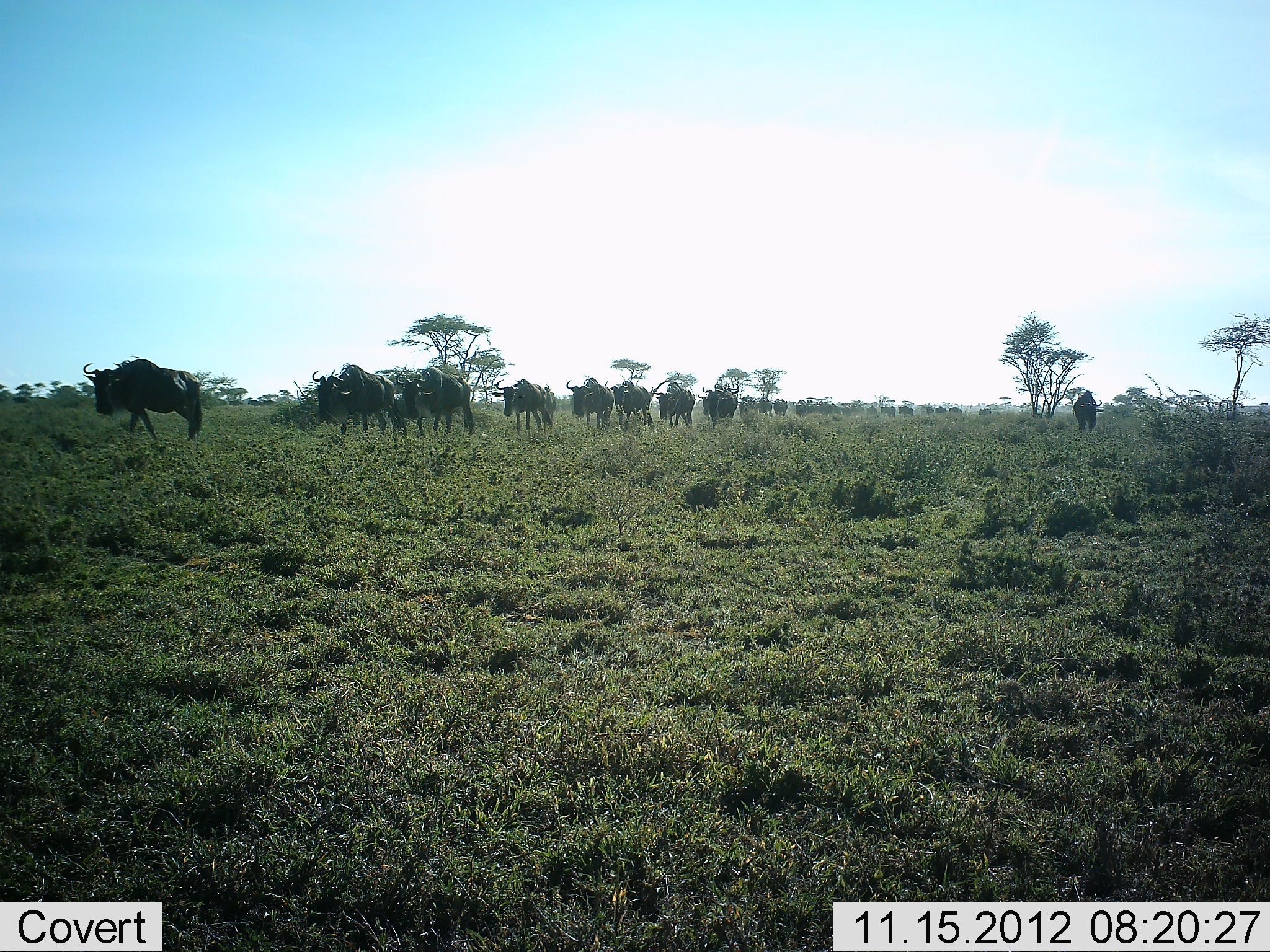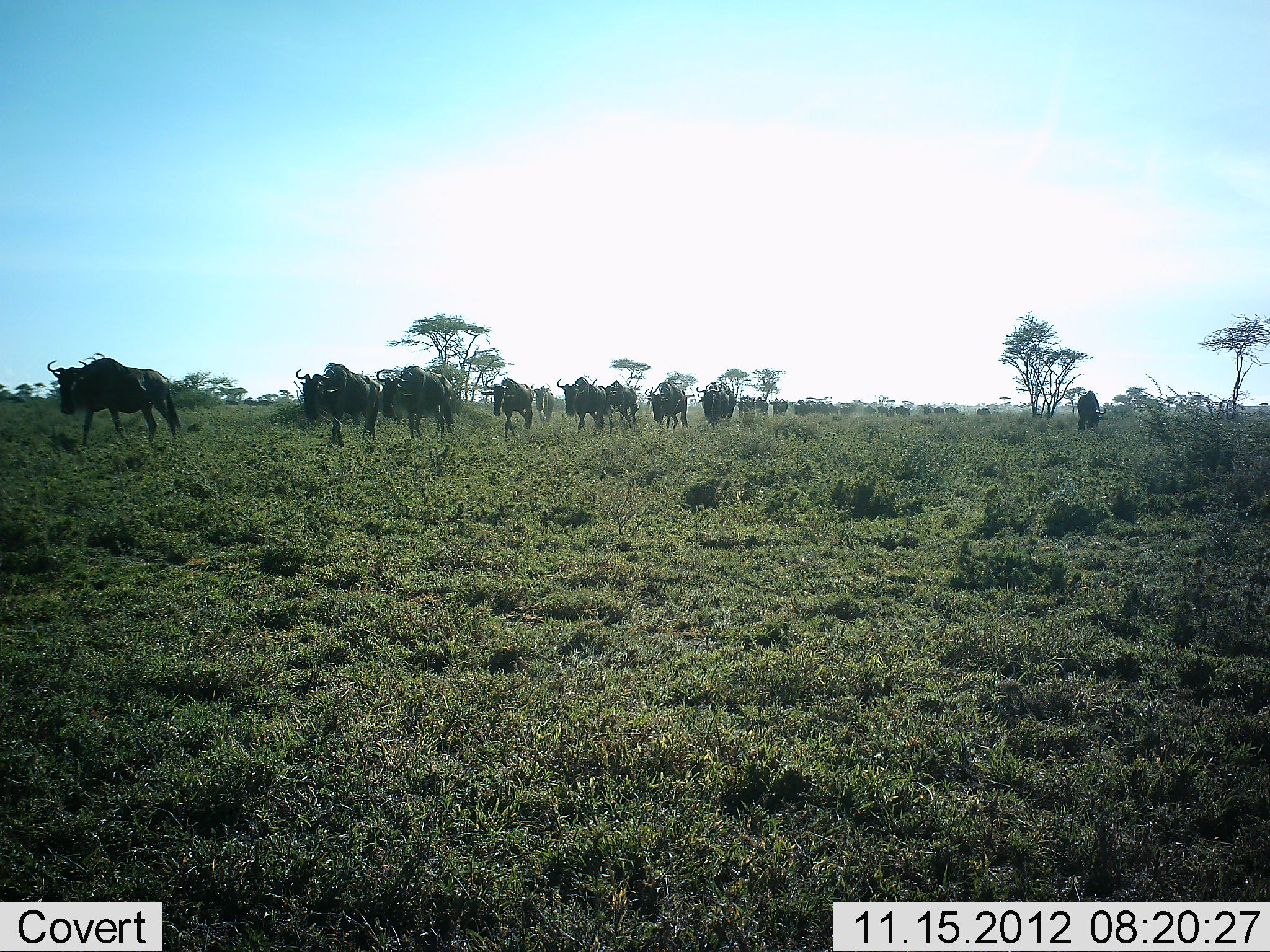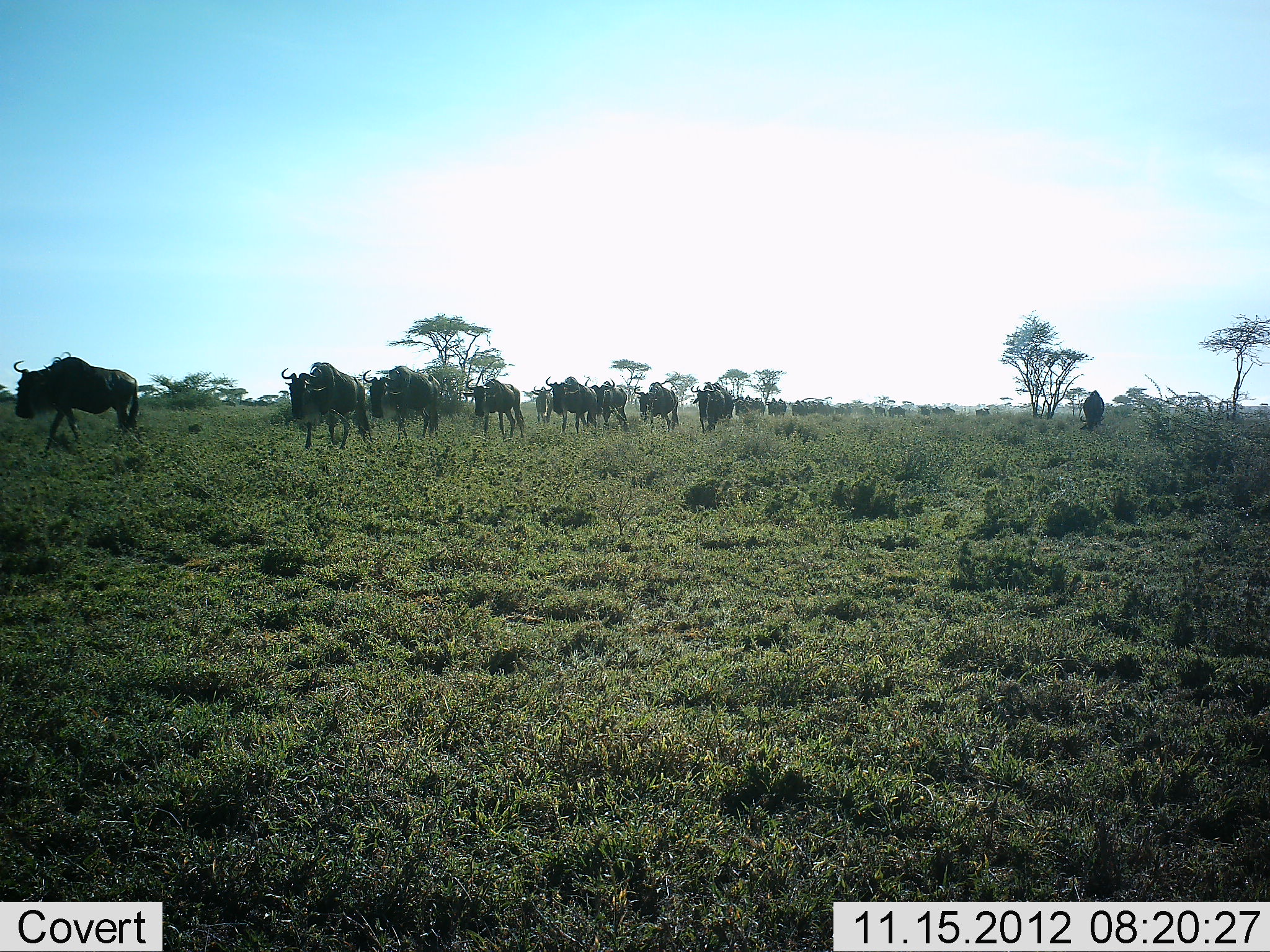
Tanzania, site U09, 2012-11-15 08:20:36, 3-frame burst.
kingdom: Animalia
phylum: Chordata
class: Mammalia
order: Artiodactyla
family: Bovidae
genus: Connochaetes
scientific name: Connochaetes taurinus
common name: blue wildebeest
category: wildebeest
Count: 11-50.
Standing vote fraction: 0%.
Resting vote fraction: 0%.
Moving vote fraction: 100%.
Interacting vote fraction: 0%.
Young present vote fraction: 0%.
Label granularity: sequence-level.